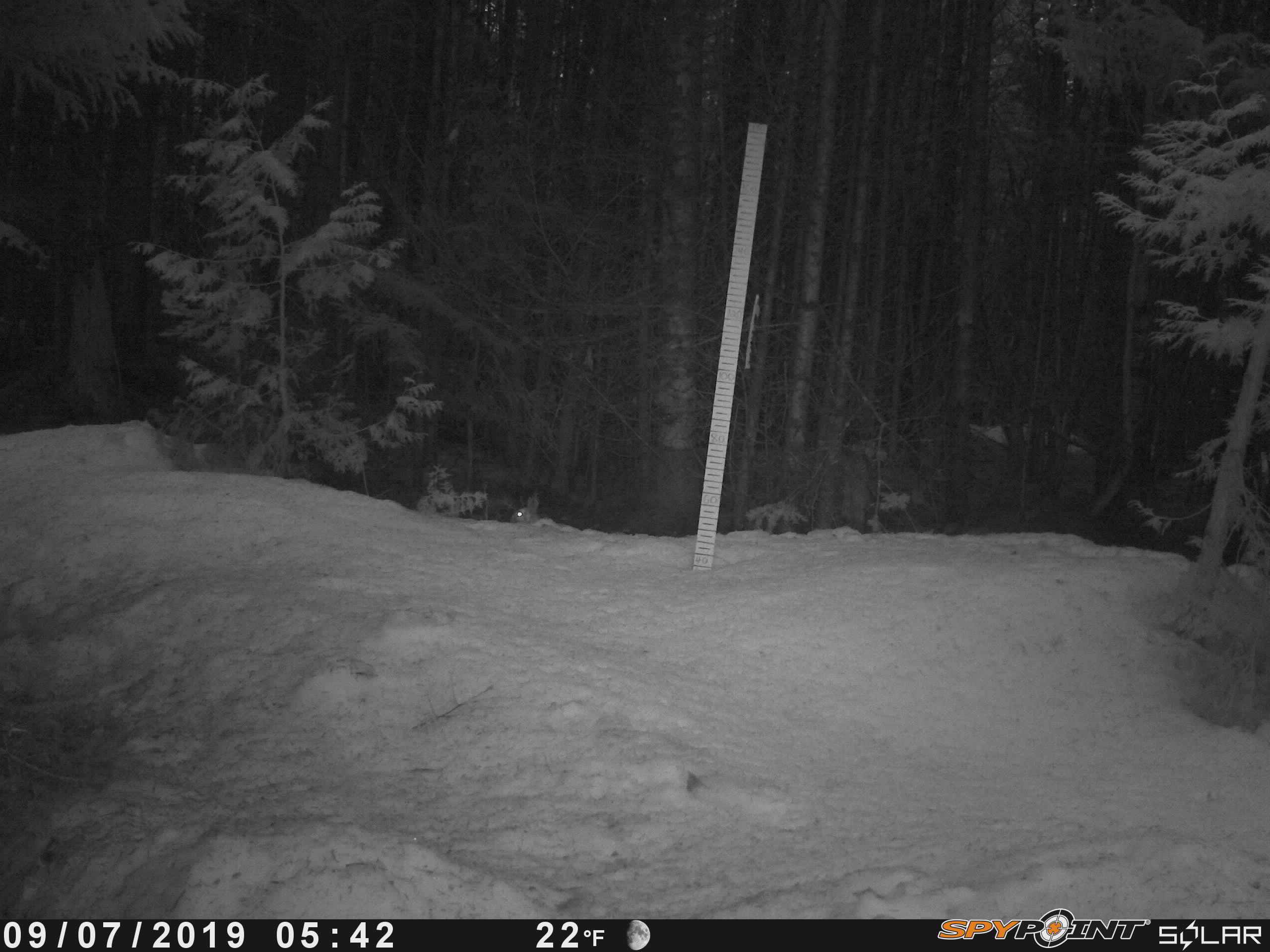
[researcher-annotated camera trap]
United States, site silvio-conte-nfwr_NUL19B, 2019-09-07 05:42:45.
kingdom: Animalia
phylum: Chordata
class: Mammalia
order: Lagomorpha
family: Leporidae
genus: Lepus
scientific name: Lepus americanus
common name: snowshoe hare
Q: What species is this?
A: Snowshoe hare (Lepus americanus).